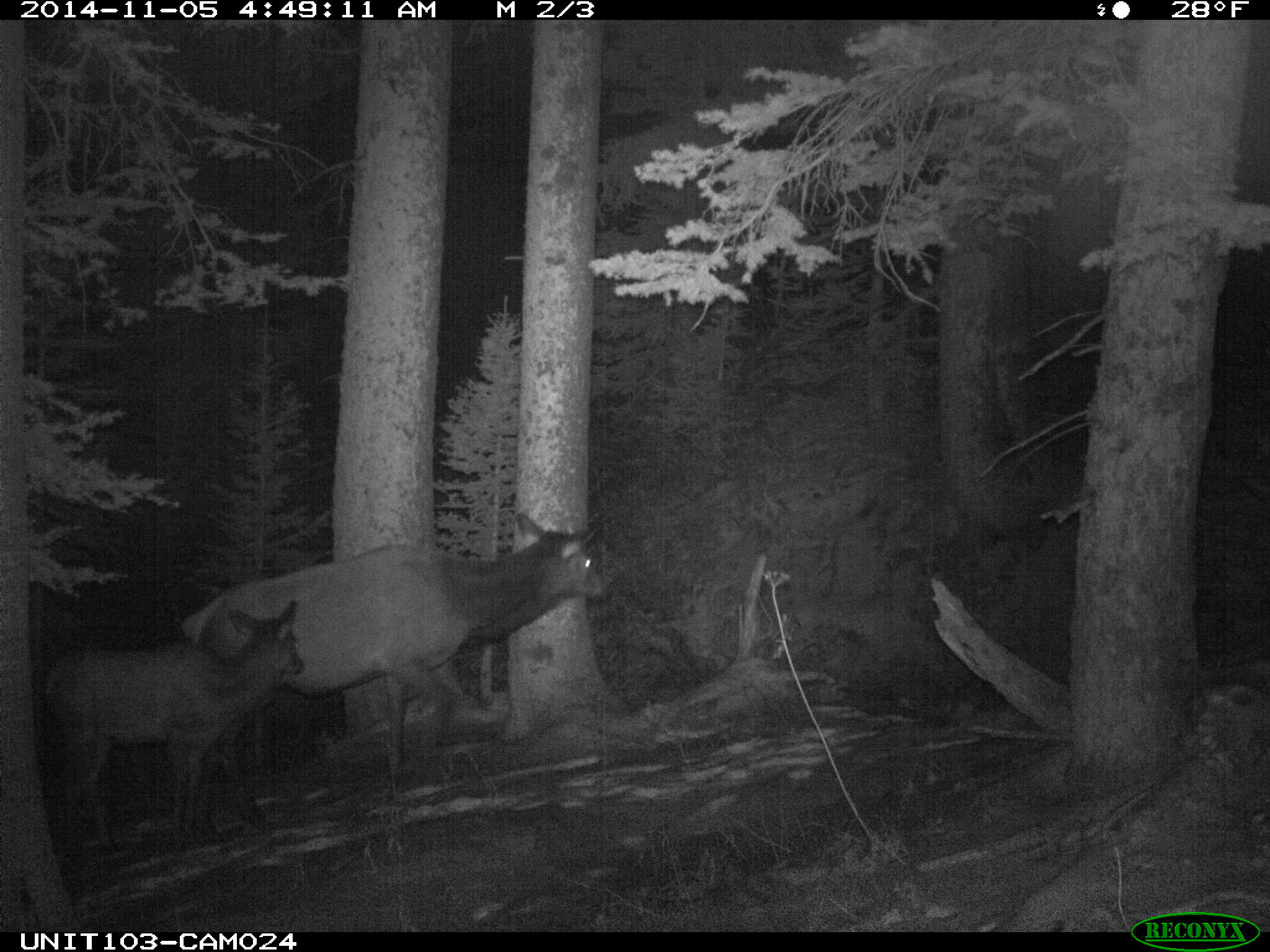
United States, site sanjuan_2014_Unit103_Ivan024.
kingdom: Animalia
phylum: Chordata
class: Mammalia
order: Artiodactyla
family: Cervidae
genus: Cervus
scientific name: Cervus elaphus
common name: red deer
Cervus elaphus (red deer).